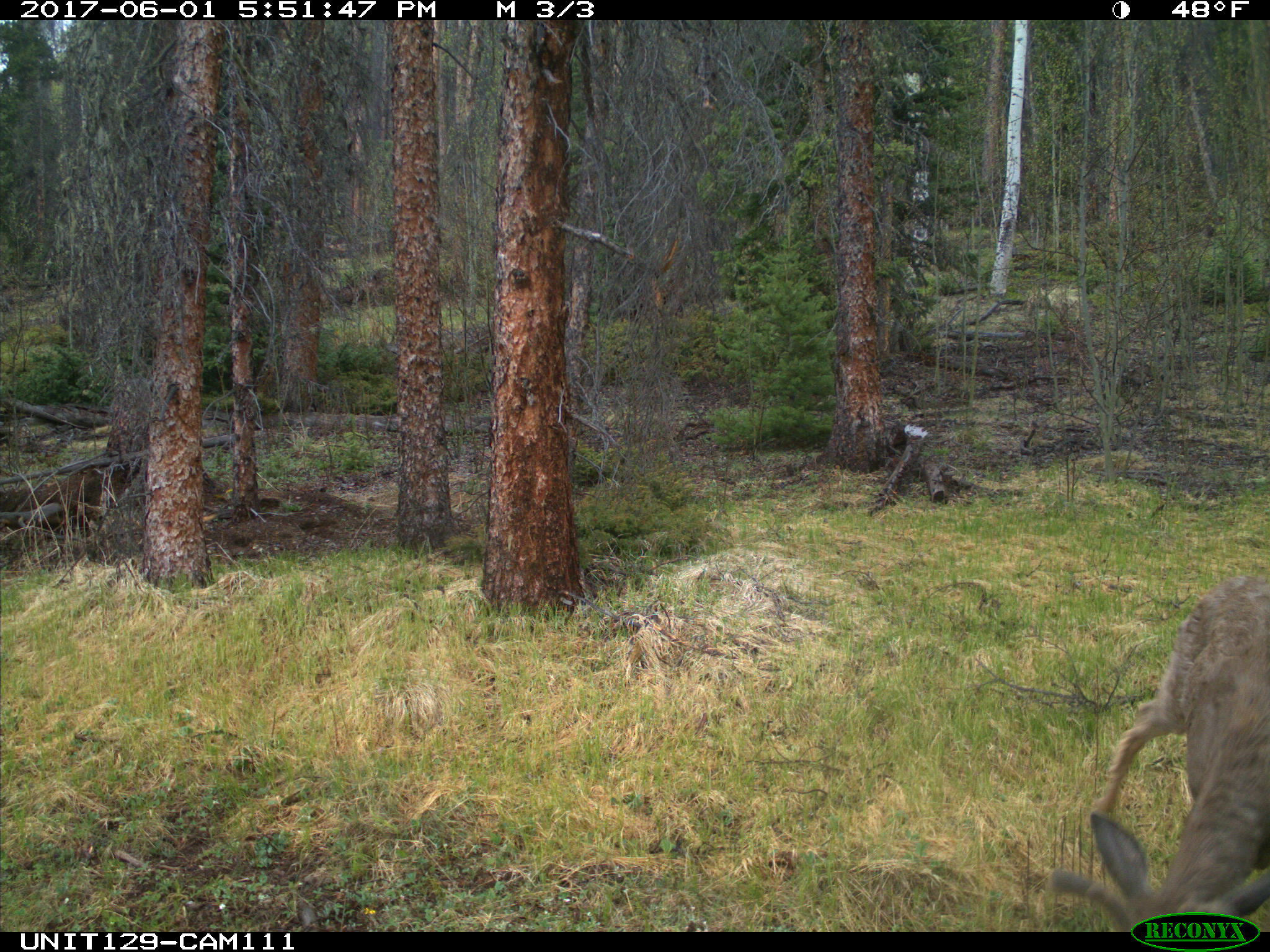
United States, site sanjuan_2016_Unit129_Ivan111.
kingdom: Animalia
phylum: Chordata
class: Mammalia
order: Artiodactyla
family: Cervidae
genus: Odocoileus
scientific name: Odocoileus hemionus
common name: mule deer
Odocoileus hemionus (mule deer).